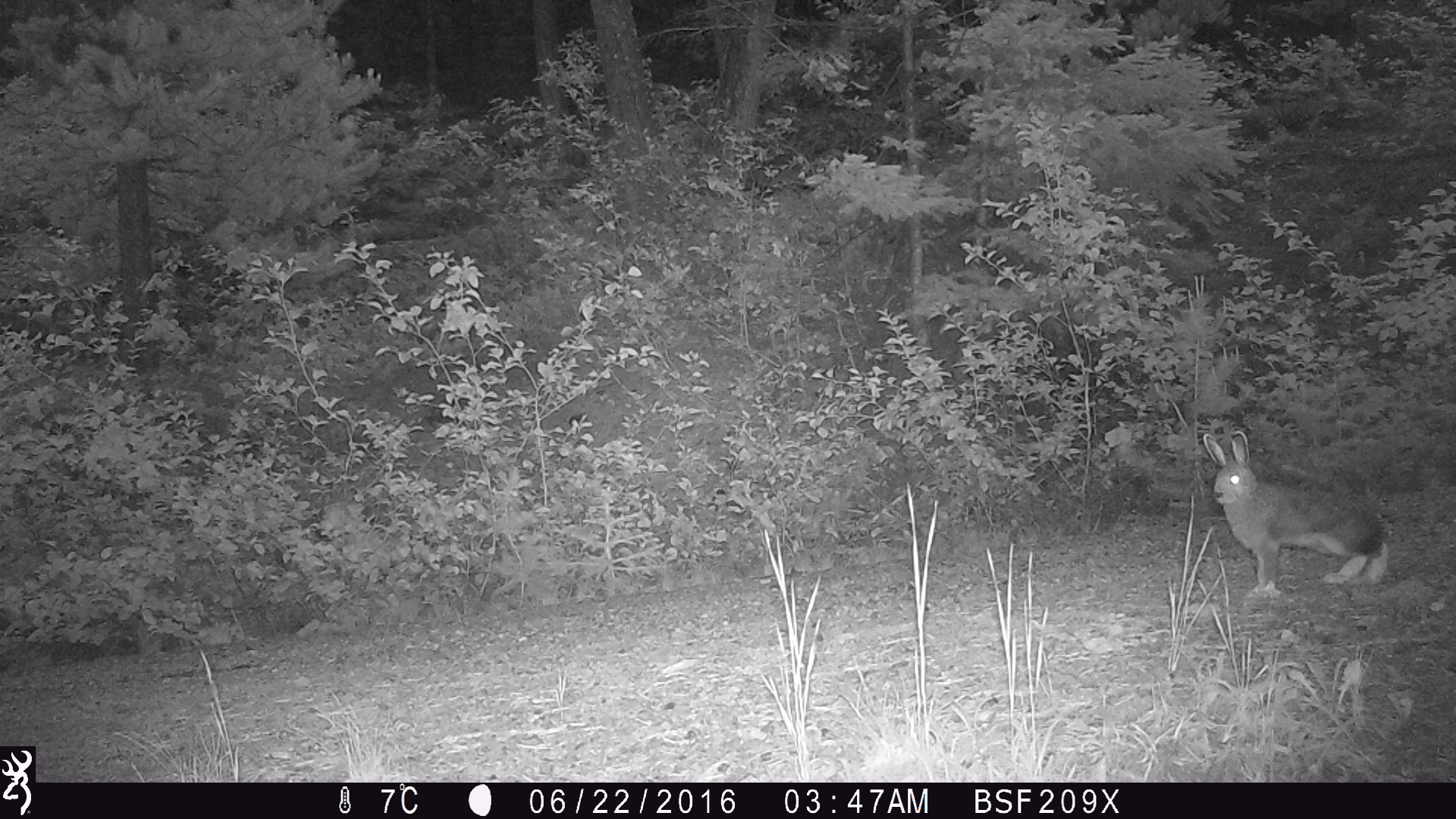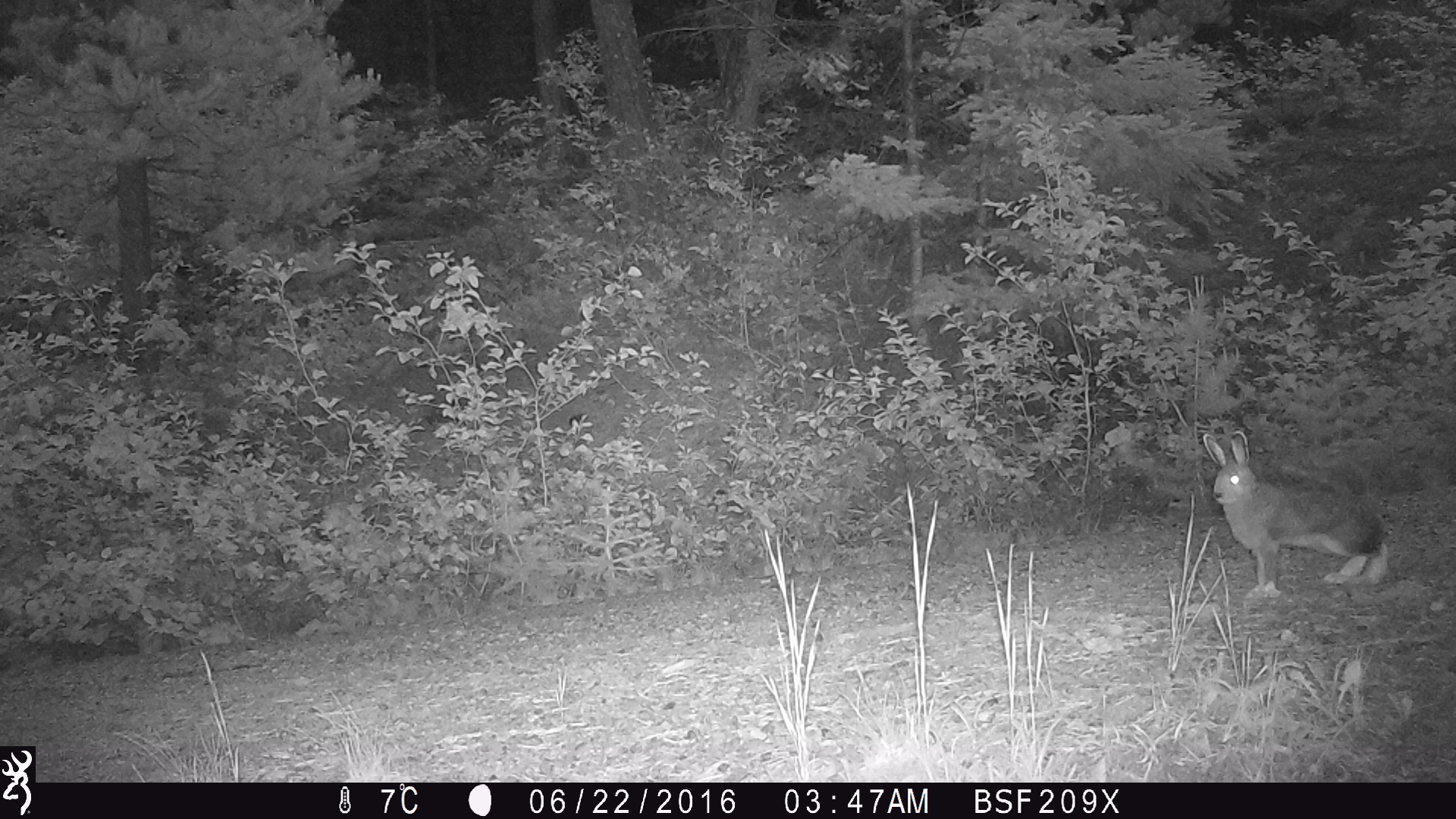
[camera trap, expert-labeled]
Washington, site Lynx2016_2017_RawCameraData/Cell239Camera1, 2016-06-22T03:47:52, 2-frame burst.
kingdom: Animalia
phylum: Chordata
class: Mammalia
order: Lagomorpha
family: Leporidae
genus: Lepus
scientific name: Lepus americanus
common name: snowshoe hare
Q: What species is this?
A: Lepus americanus (snowshoe hare).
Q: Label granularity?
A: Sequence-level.